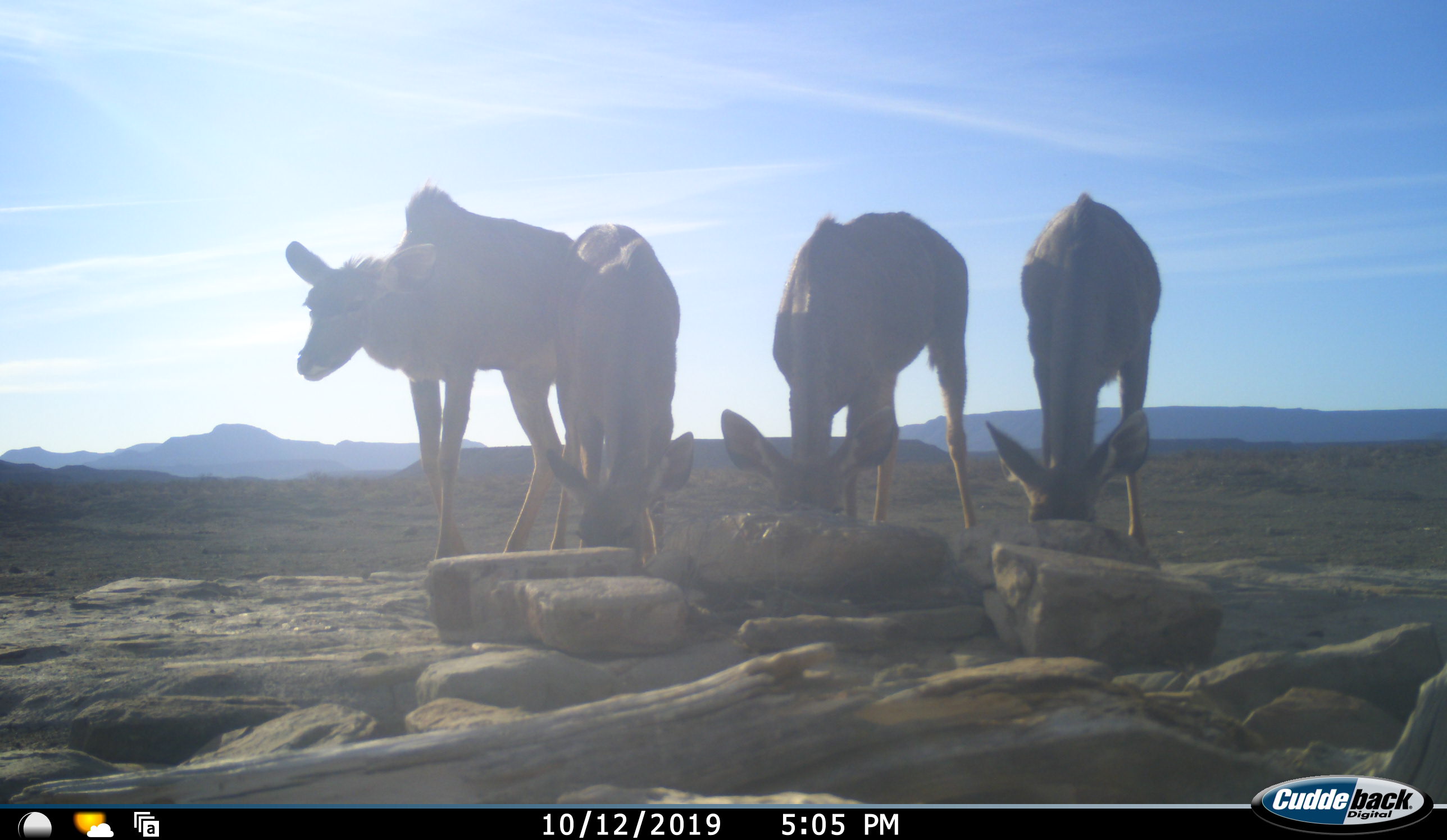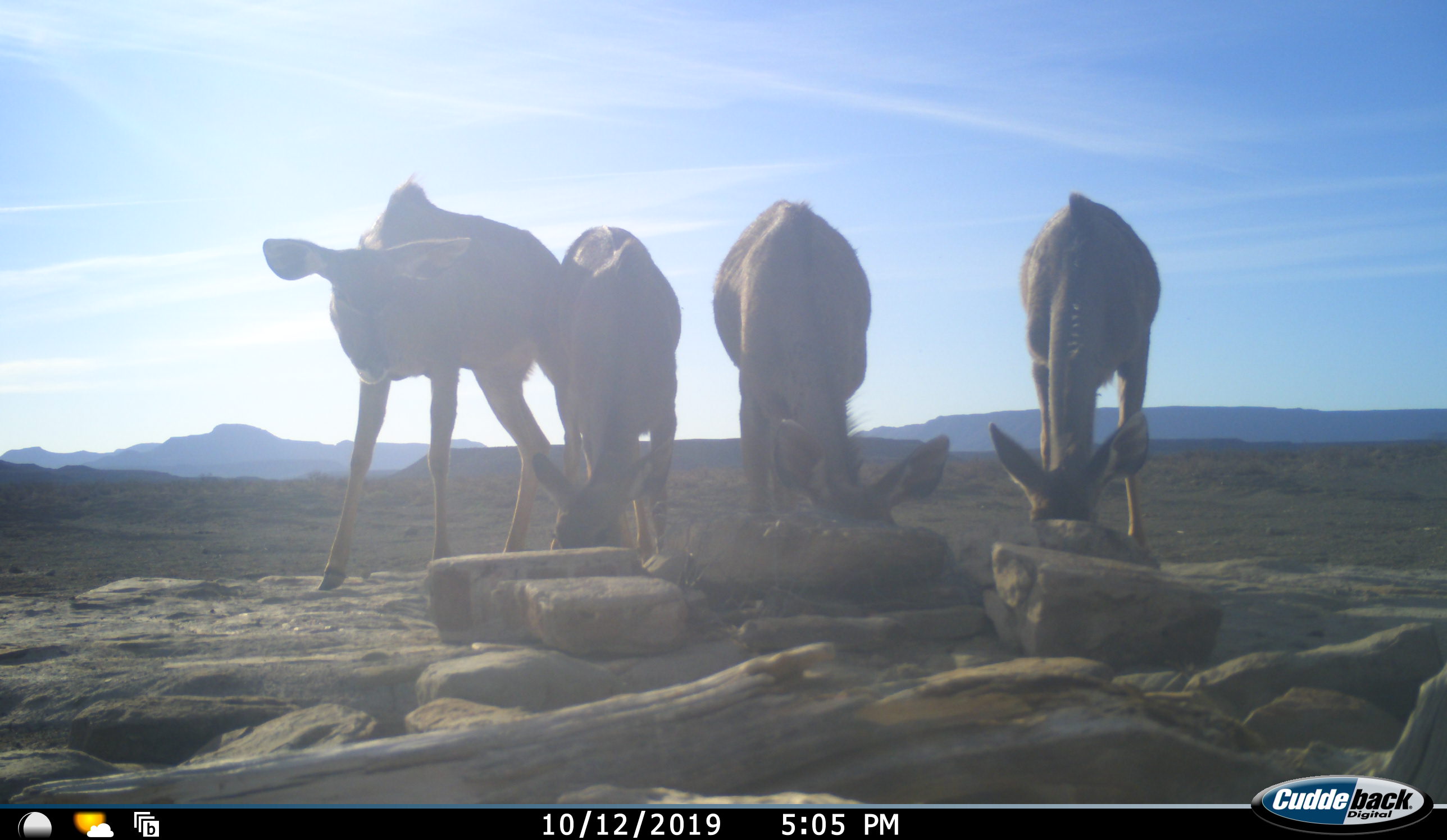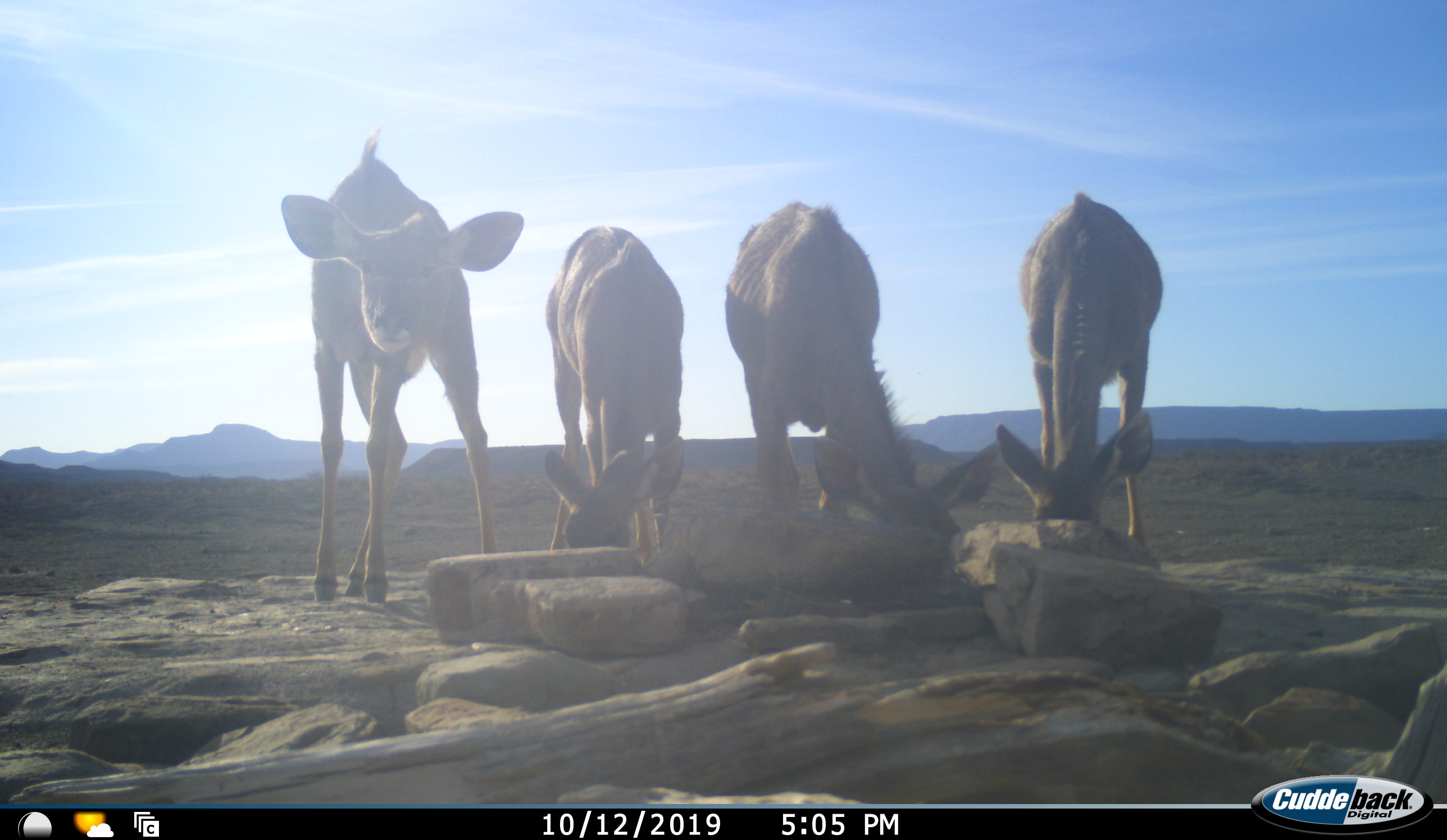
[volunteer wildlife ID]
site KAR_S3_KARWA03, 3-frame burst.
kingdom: Animalia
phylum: Chordata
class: Mammalia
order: Artiodactyla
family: Bovidae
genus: Tragelaphus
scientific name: Tragelaphus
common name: kudu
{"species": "kudu (Tragelaphus)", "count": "4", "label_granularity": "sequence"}